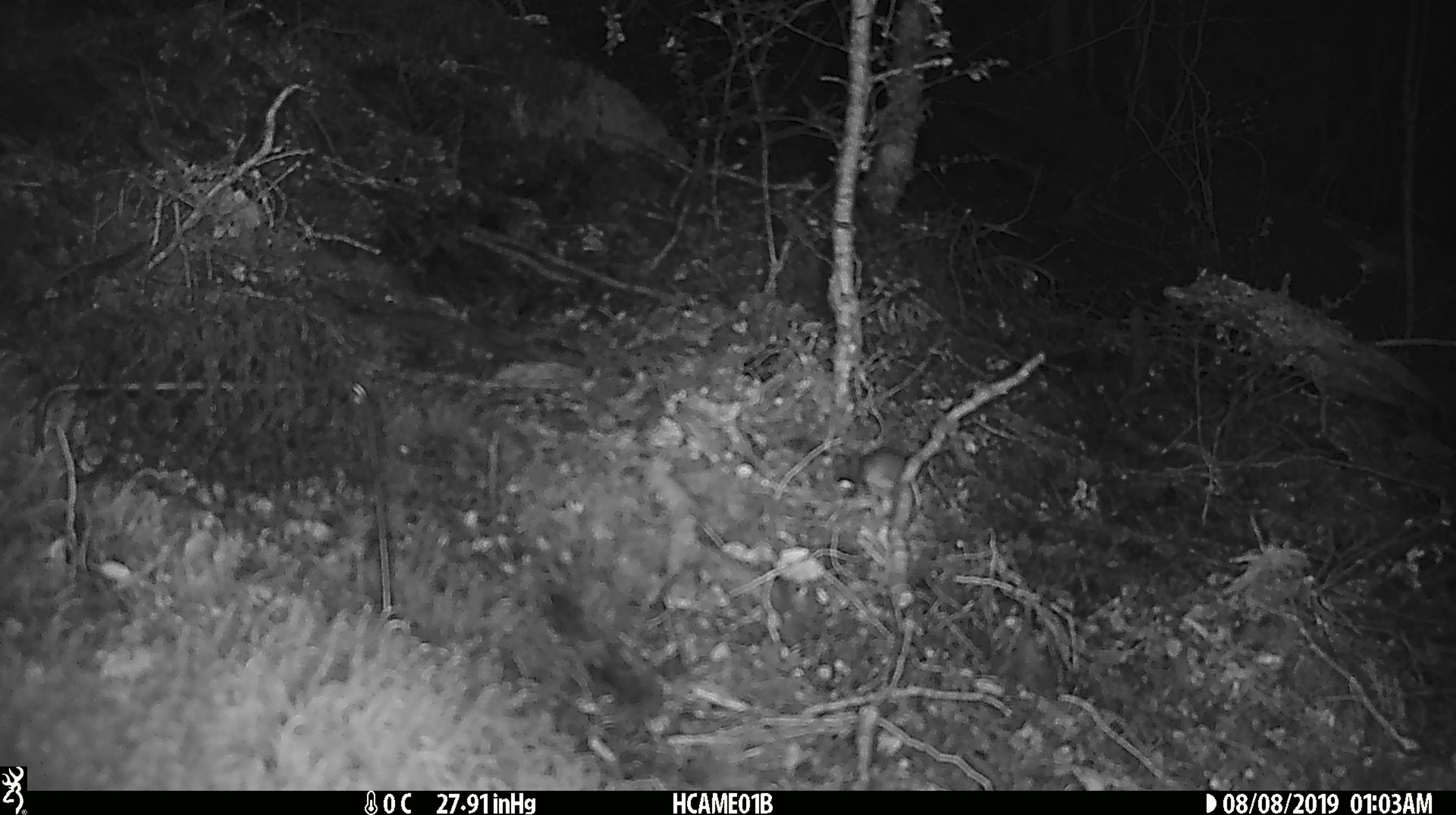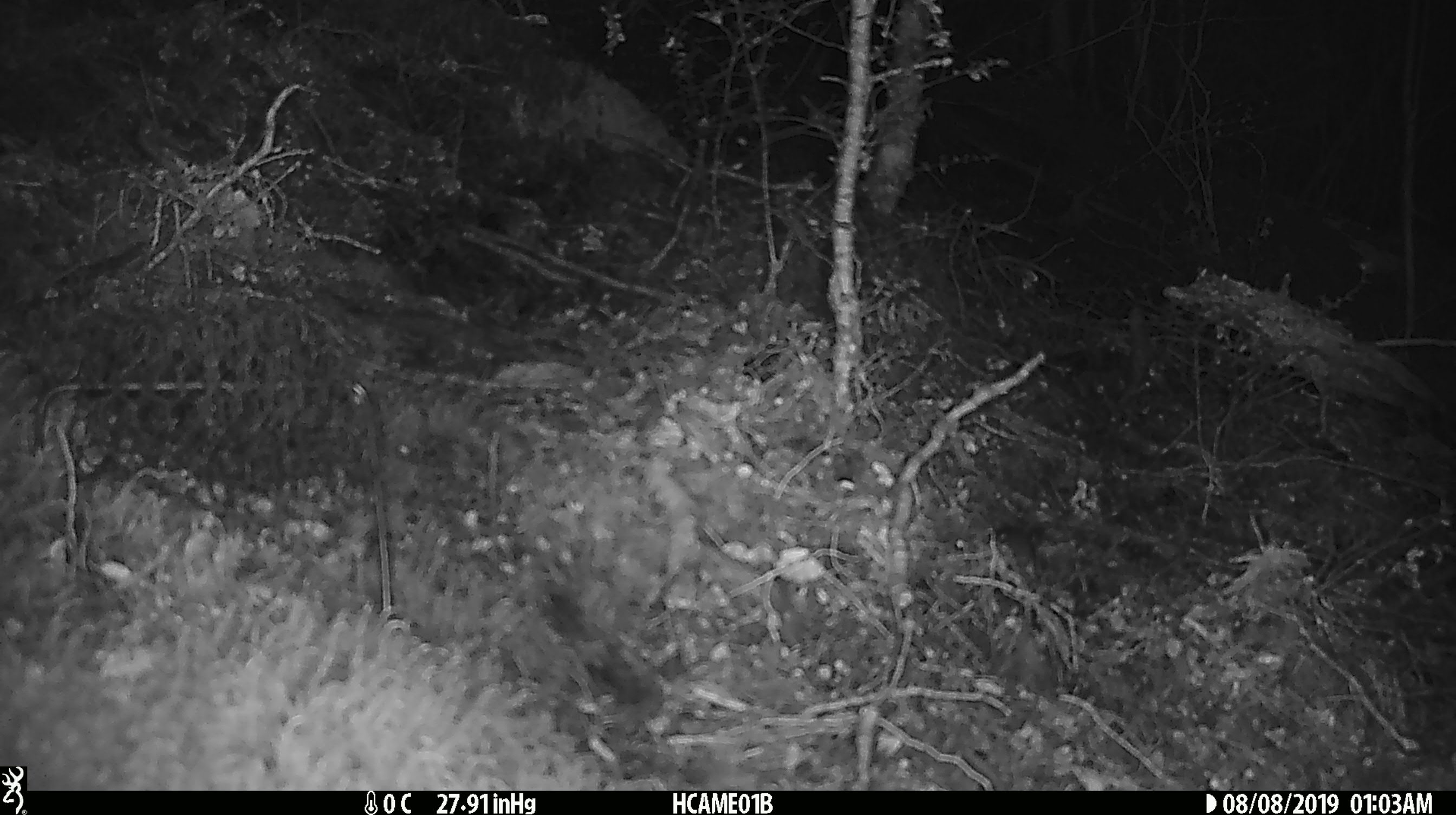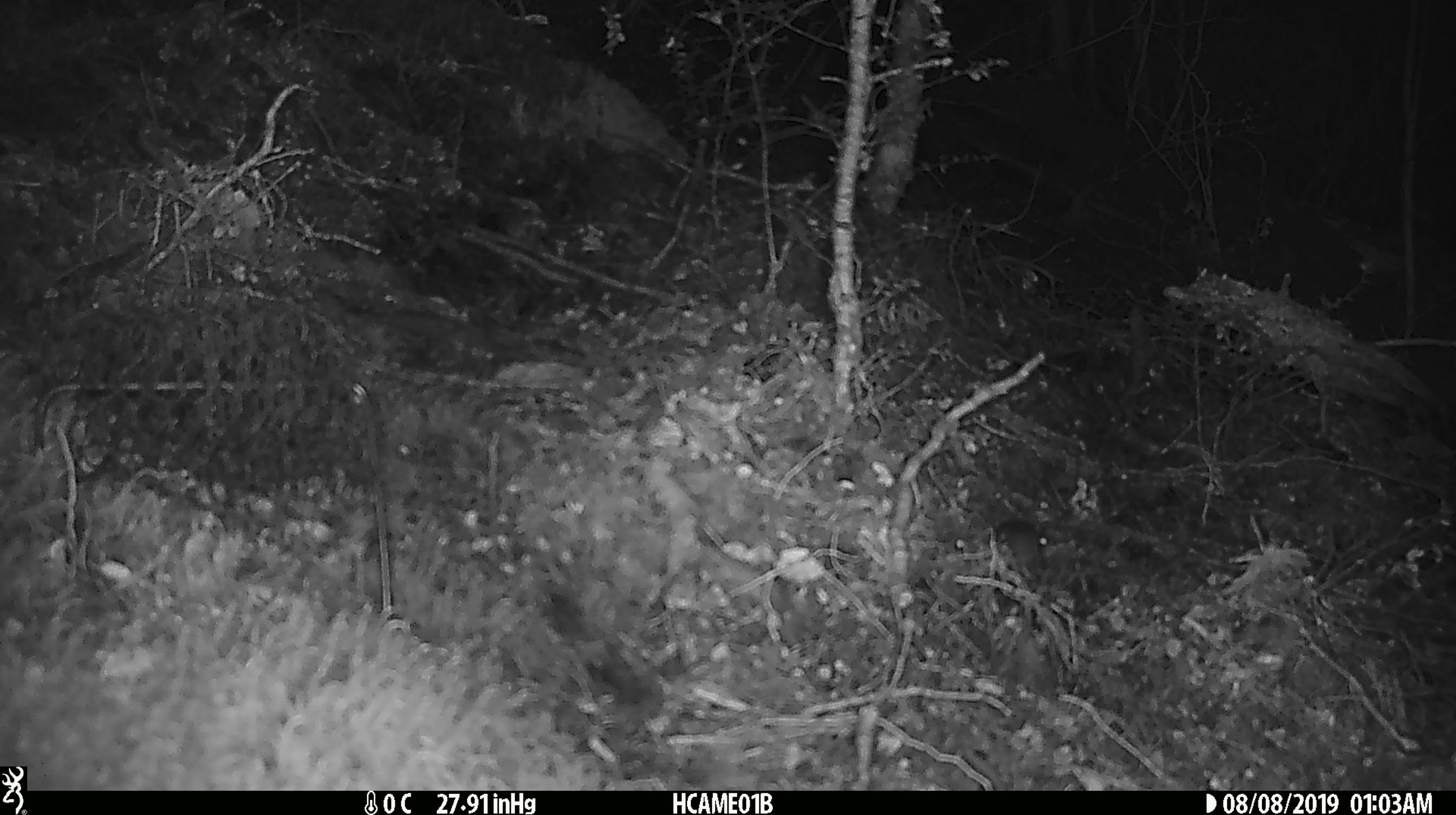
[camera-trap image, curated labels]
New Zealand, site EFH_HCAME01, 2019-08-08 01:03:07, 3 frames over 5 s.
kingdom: Animalia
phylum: Chordata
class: Mammalia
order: Rodentia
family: Muridae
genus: Mus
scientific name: Mus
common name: mouse